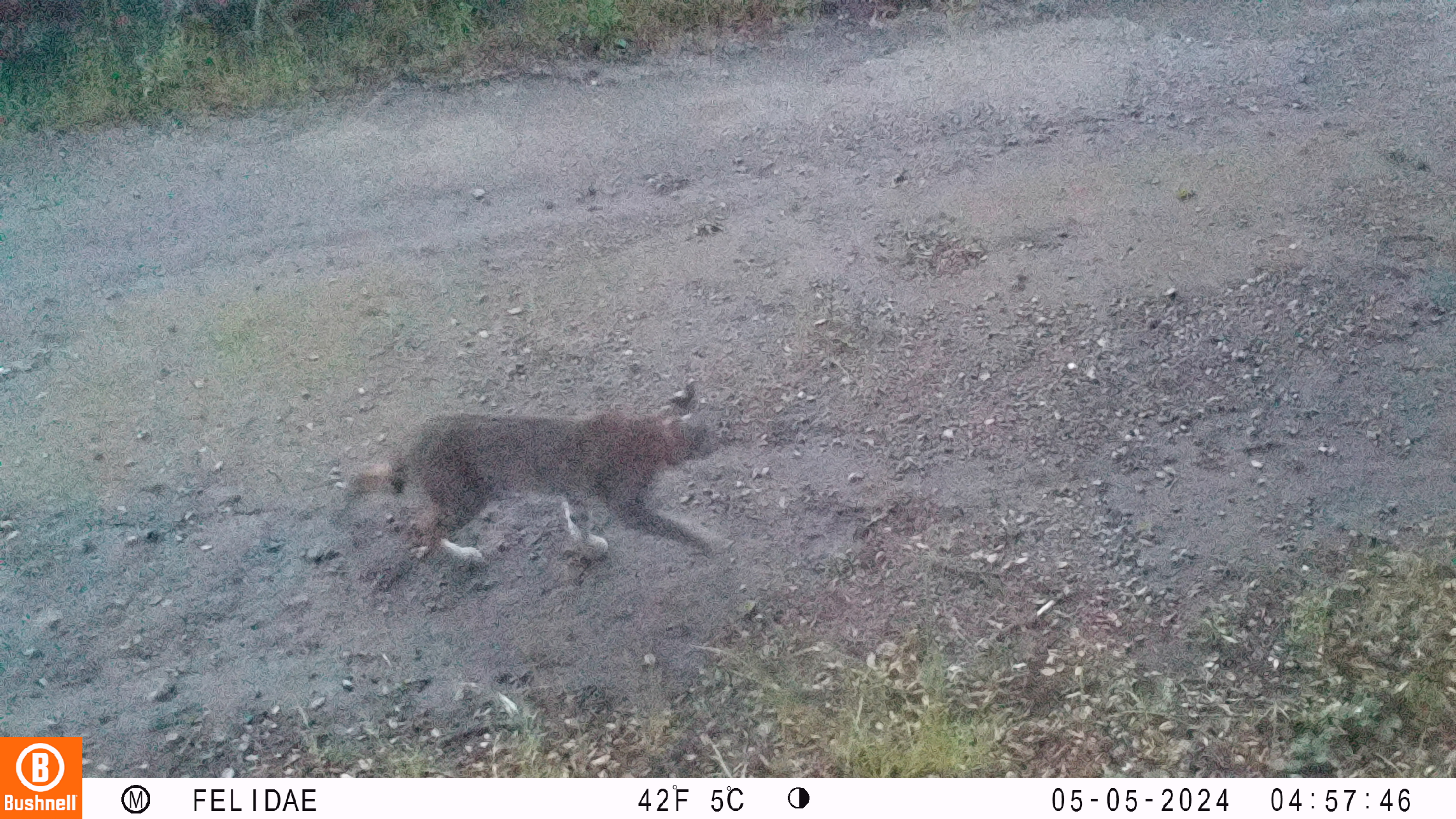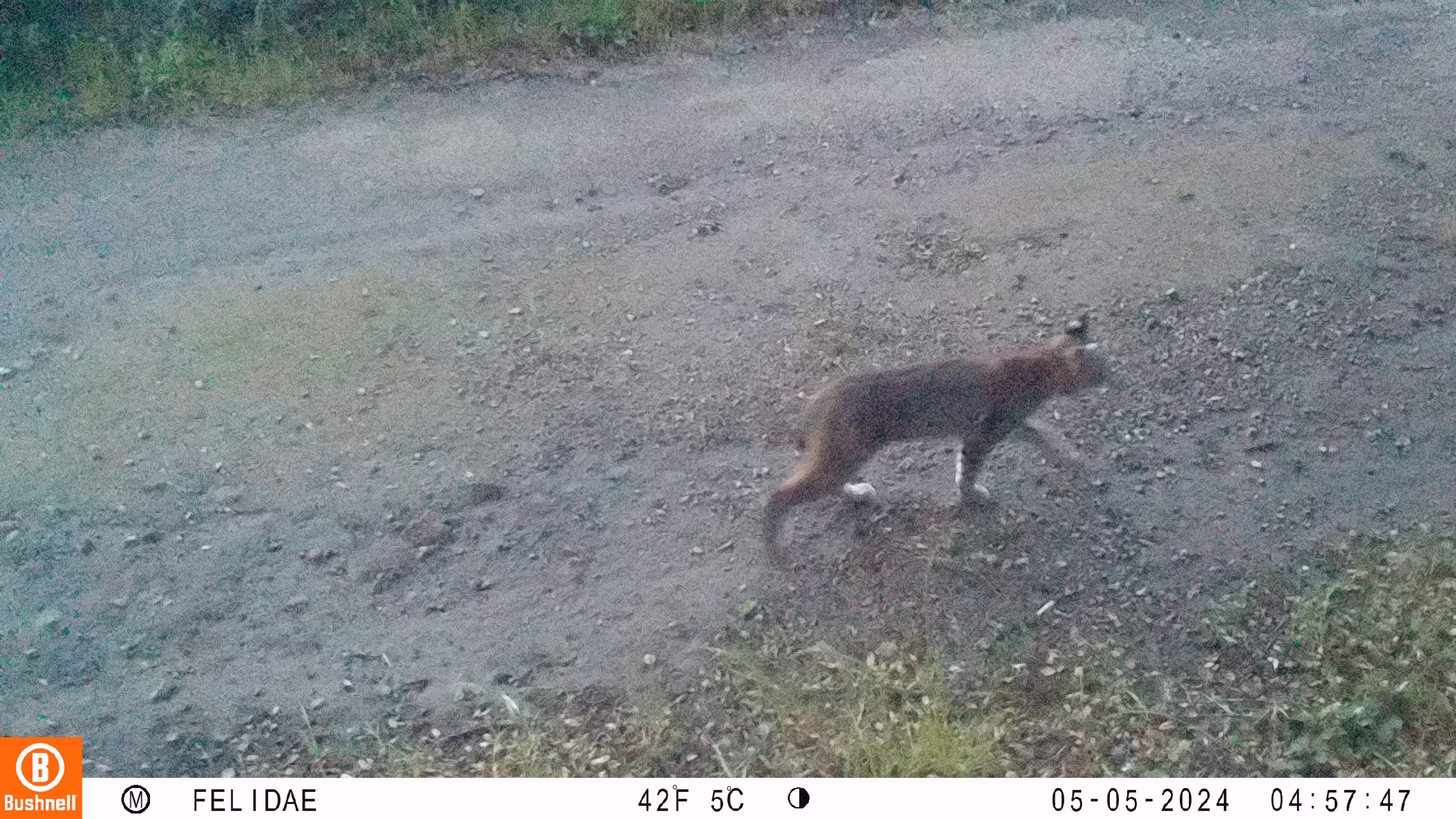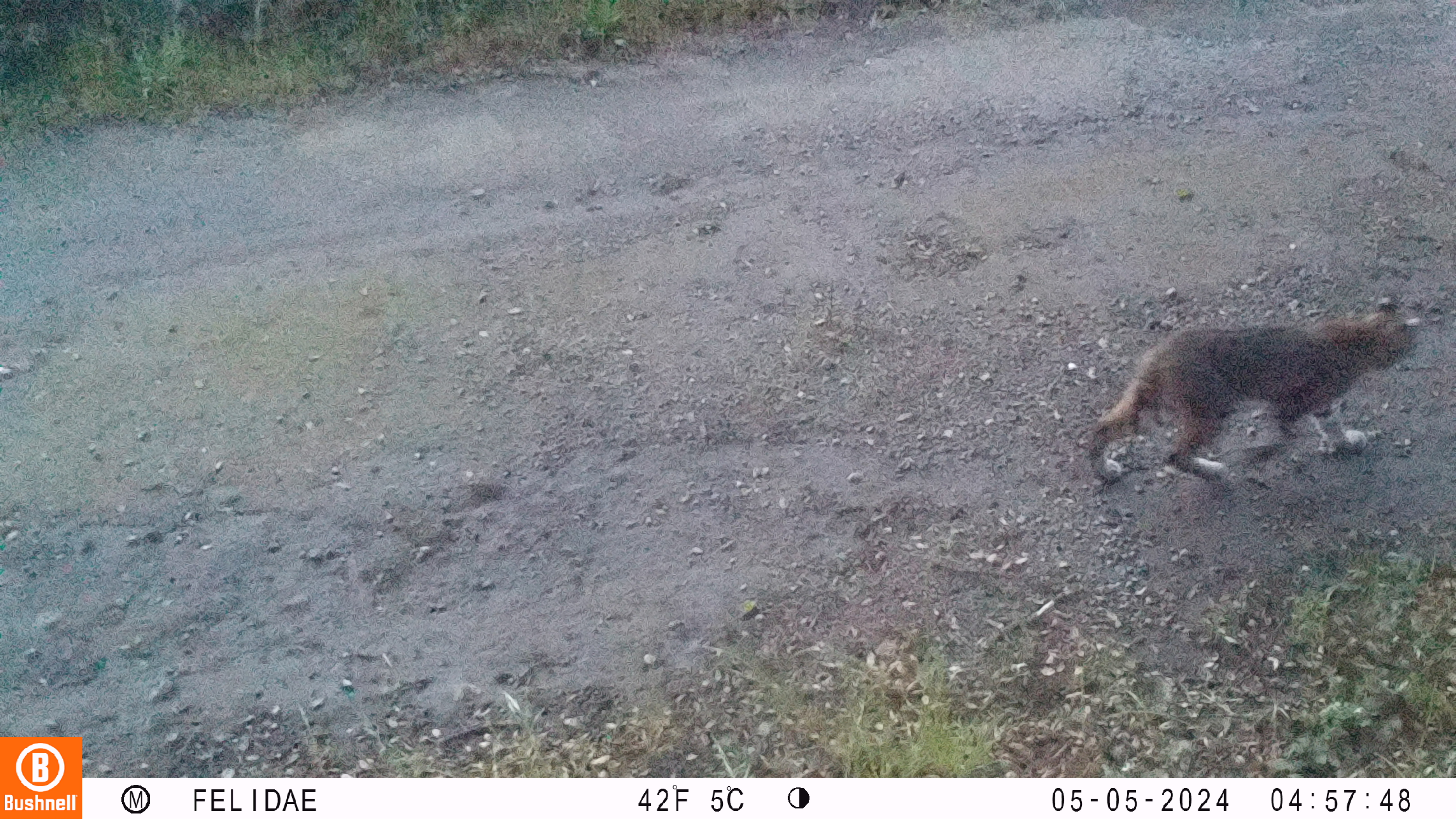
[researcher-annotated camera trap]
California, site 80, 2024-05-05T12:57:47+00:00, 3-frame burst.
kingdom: Animalia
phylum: Chordata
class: Mammalia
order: Carnivora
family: Felidae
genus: Lynx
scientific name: Lynx rufus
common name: bobcat